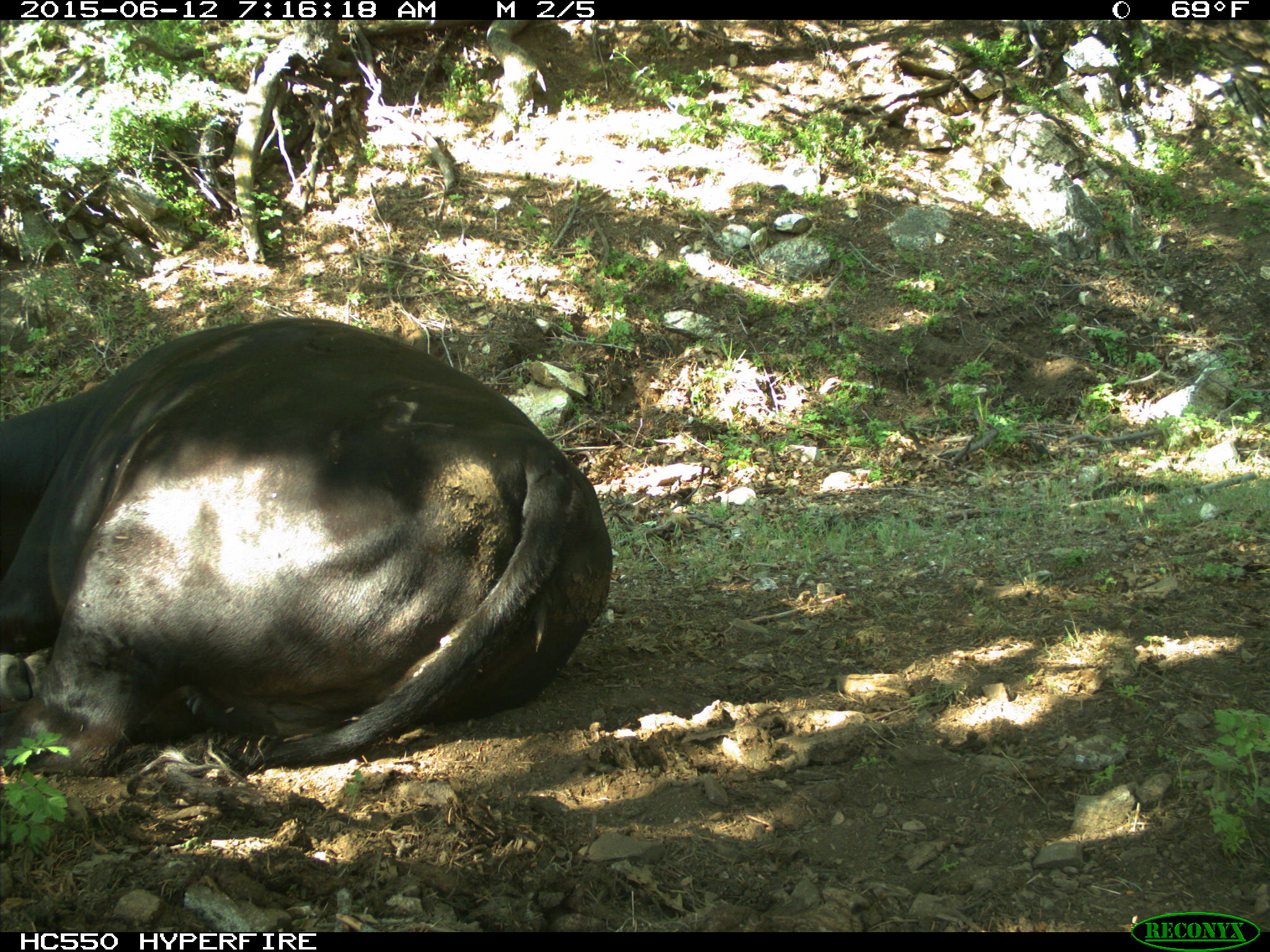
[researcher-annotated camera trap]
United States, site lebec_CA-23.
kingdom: Animalia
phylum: Chordata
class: Mammalia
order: Artiodactyla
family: Bovidae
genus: Bos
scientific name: Bos taurus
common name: domestic cow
Bos taurus (domestic cow).